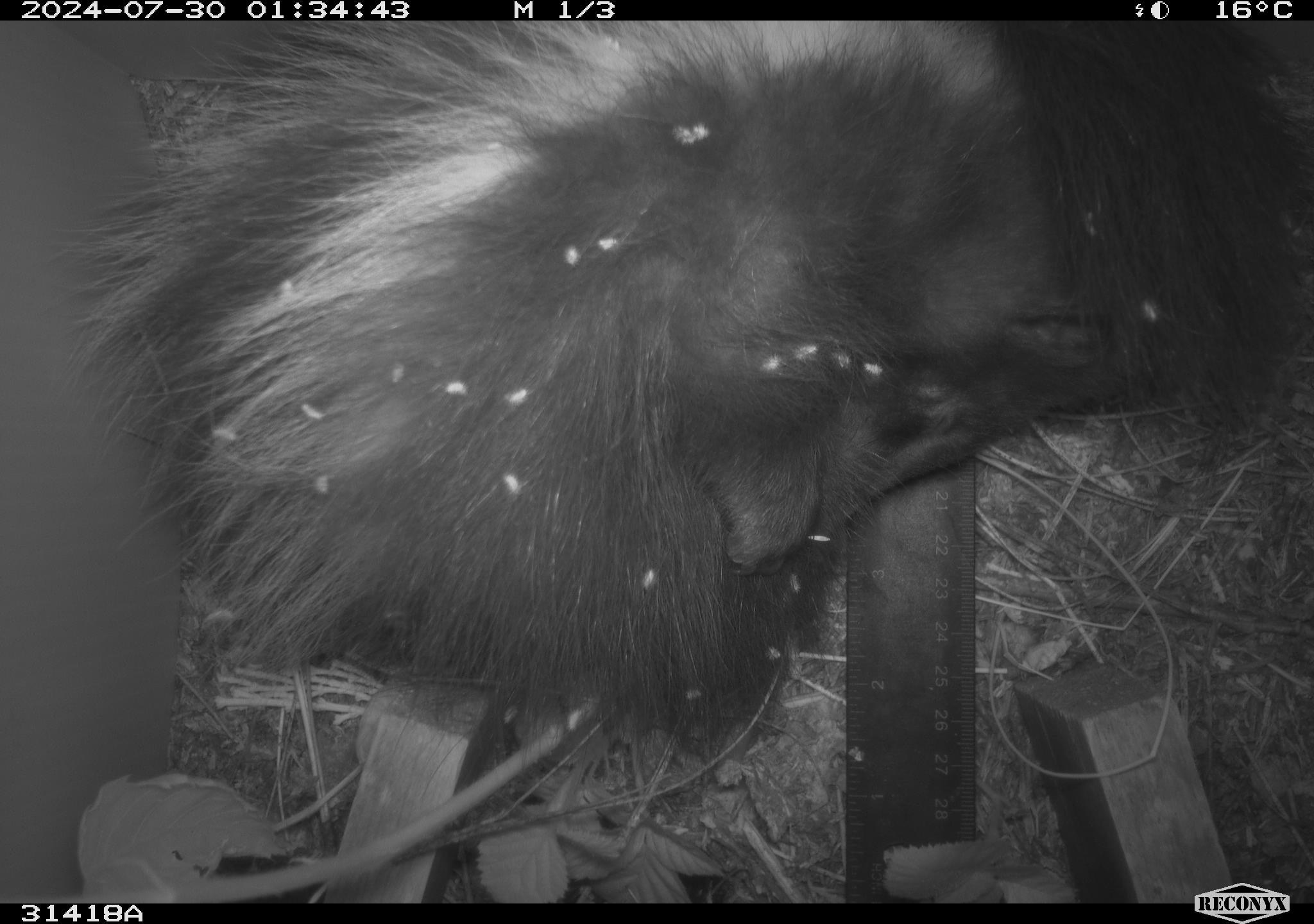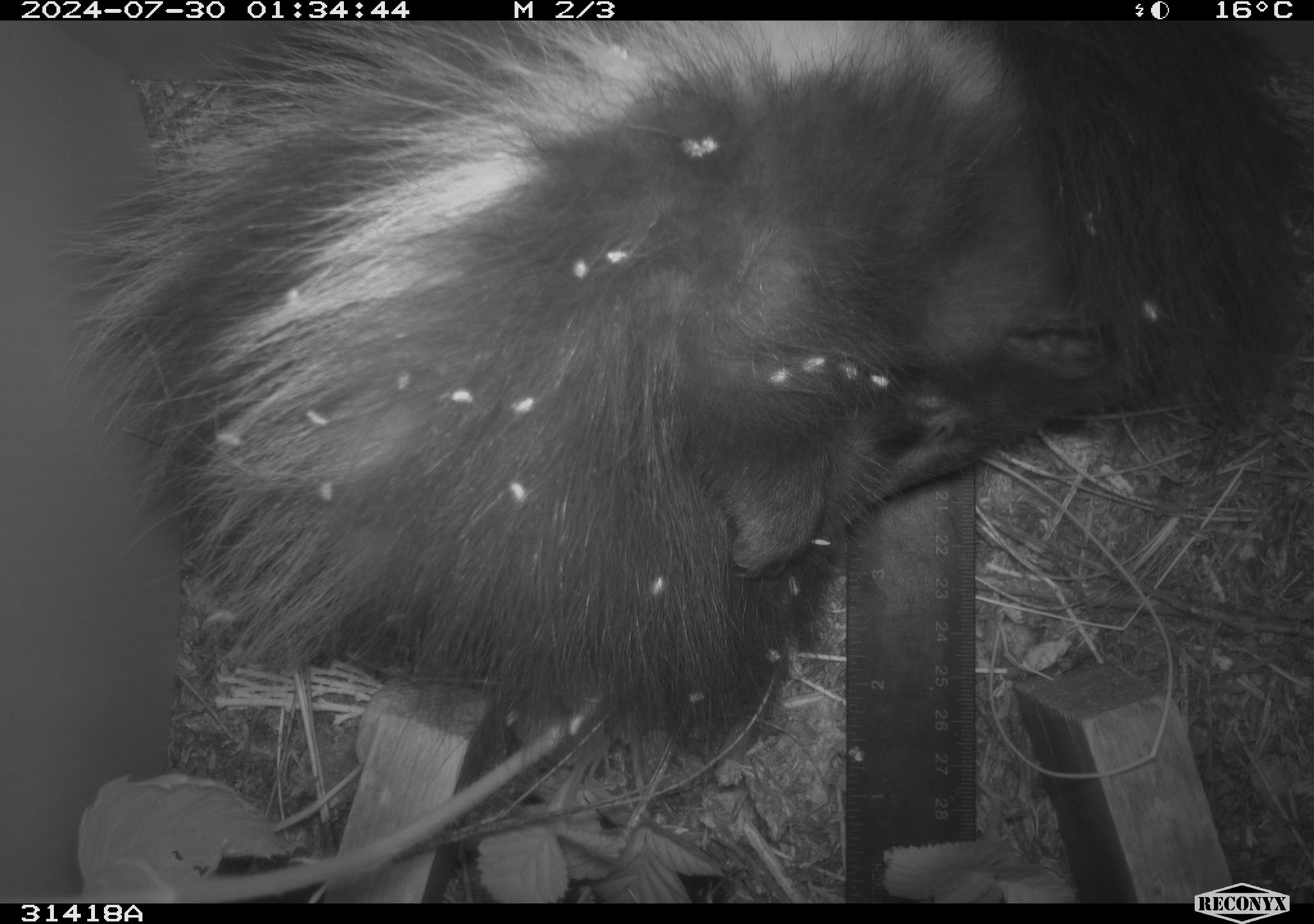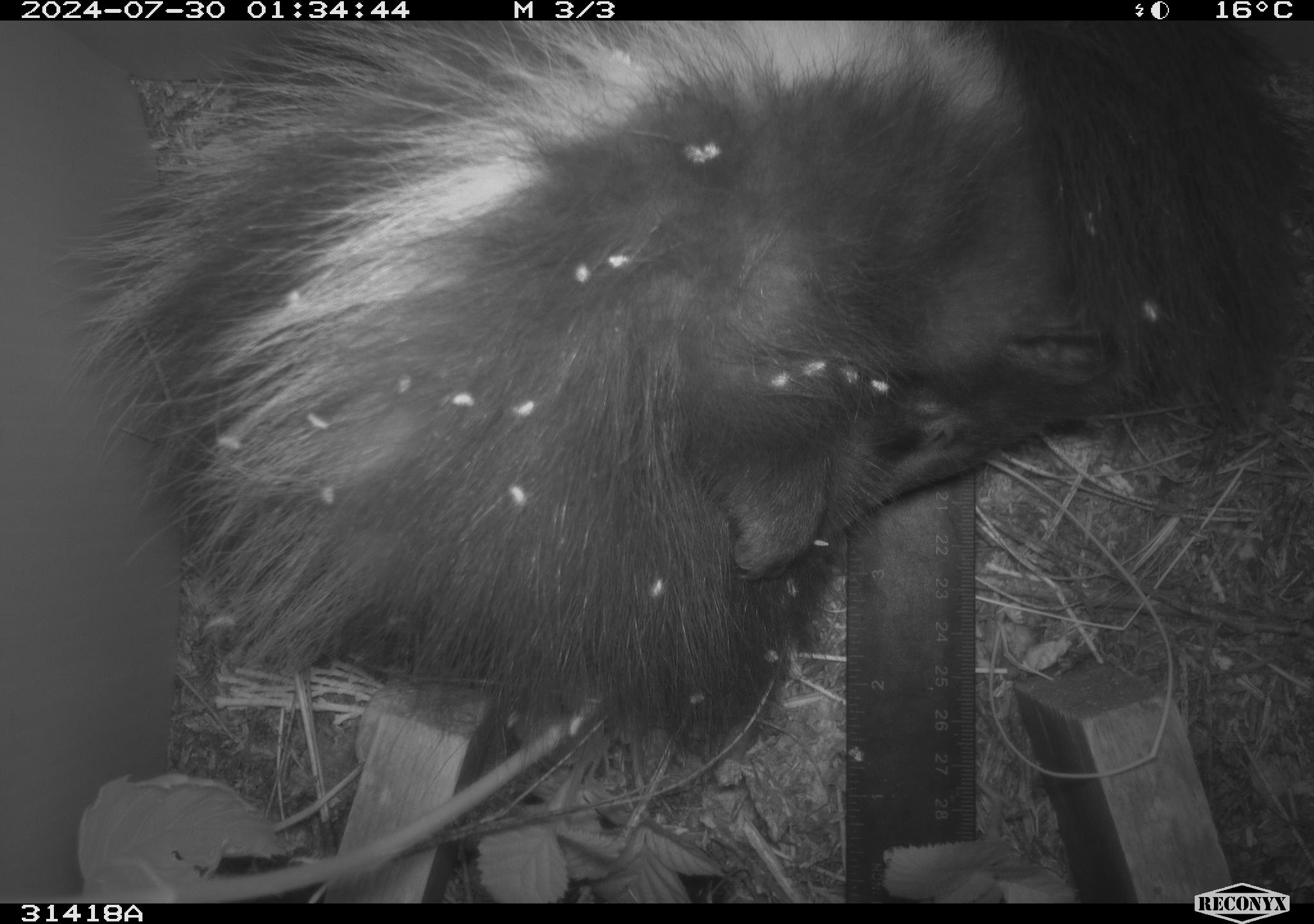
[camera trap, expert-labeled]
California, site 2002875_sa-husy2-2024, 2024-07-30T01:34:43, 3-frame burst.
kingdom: Animalia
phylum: Chordata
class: Mammalia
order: Carnivora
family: Mephitidae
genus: Mephitis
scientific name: Mephitis mephitis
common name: striped skunk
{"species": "striped skunk (Mephitis mephitis)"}